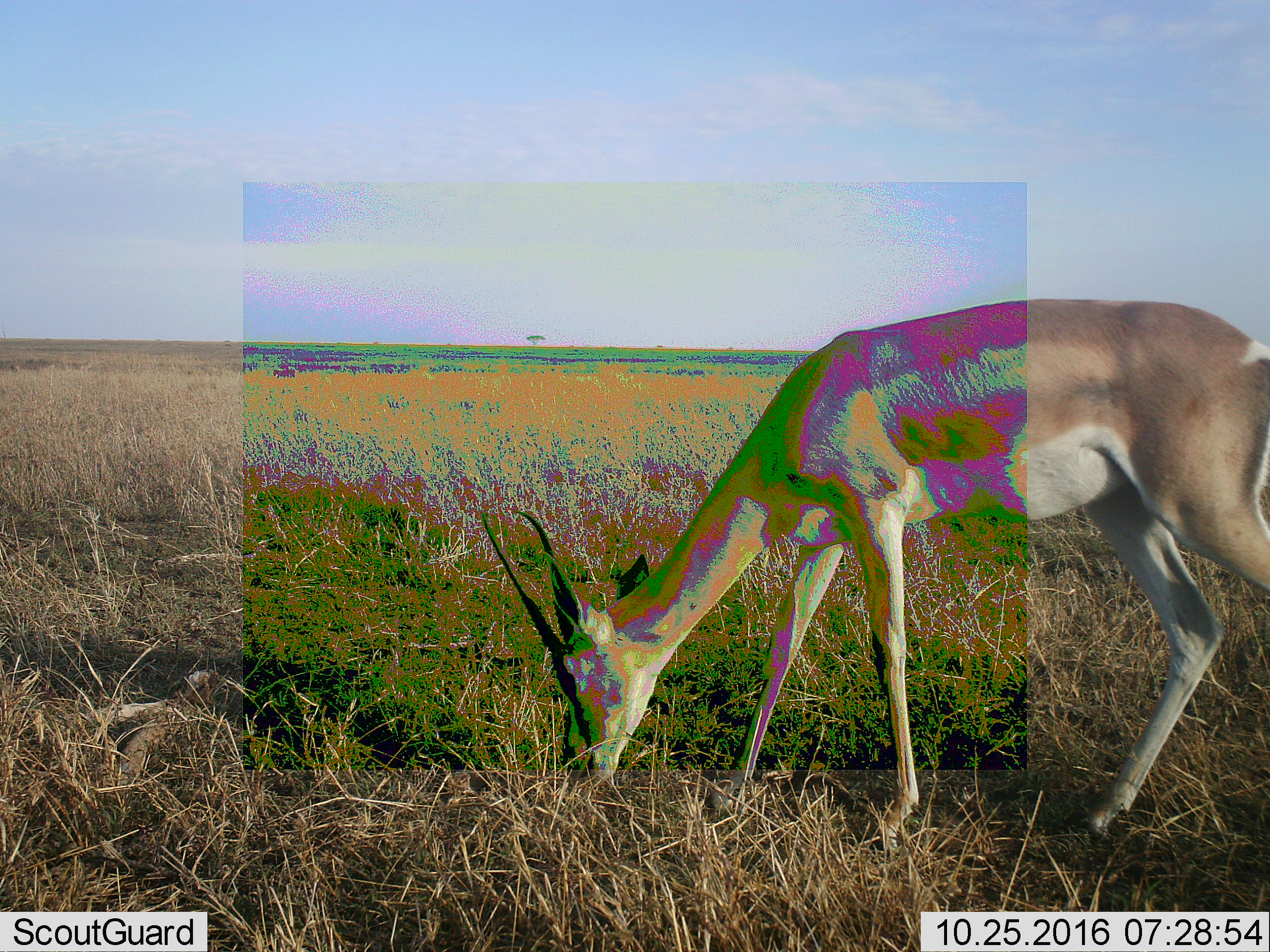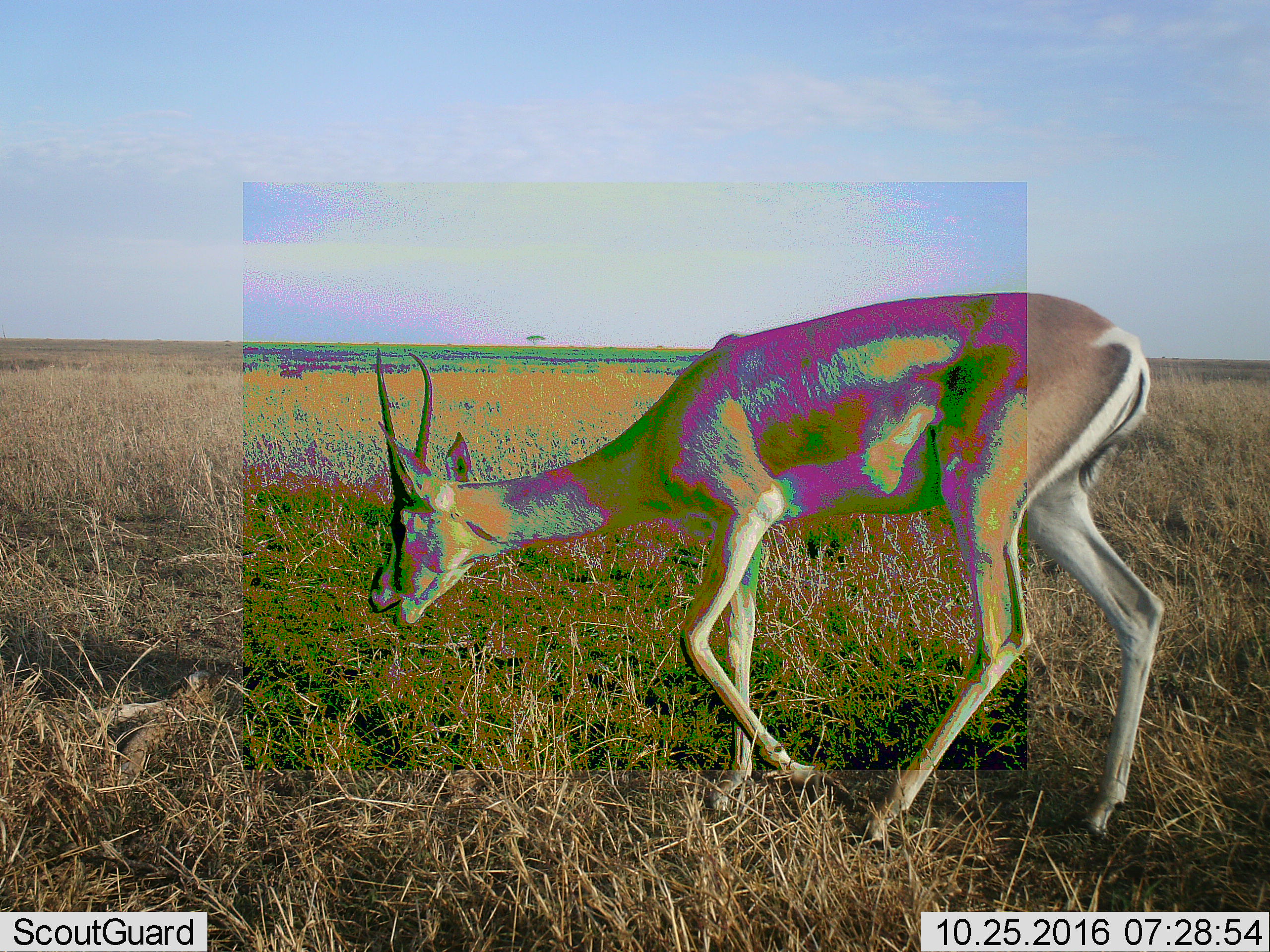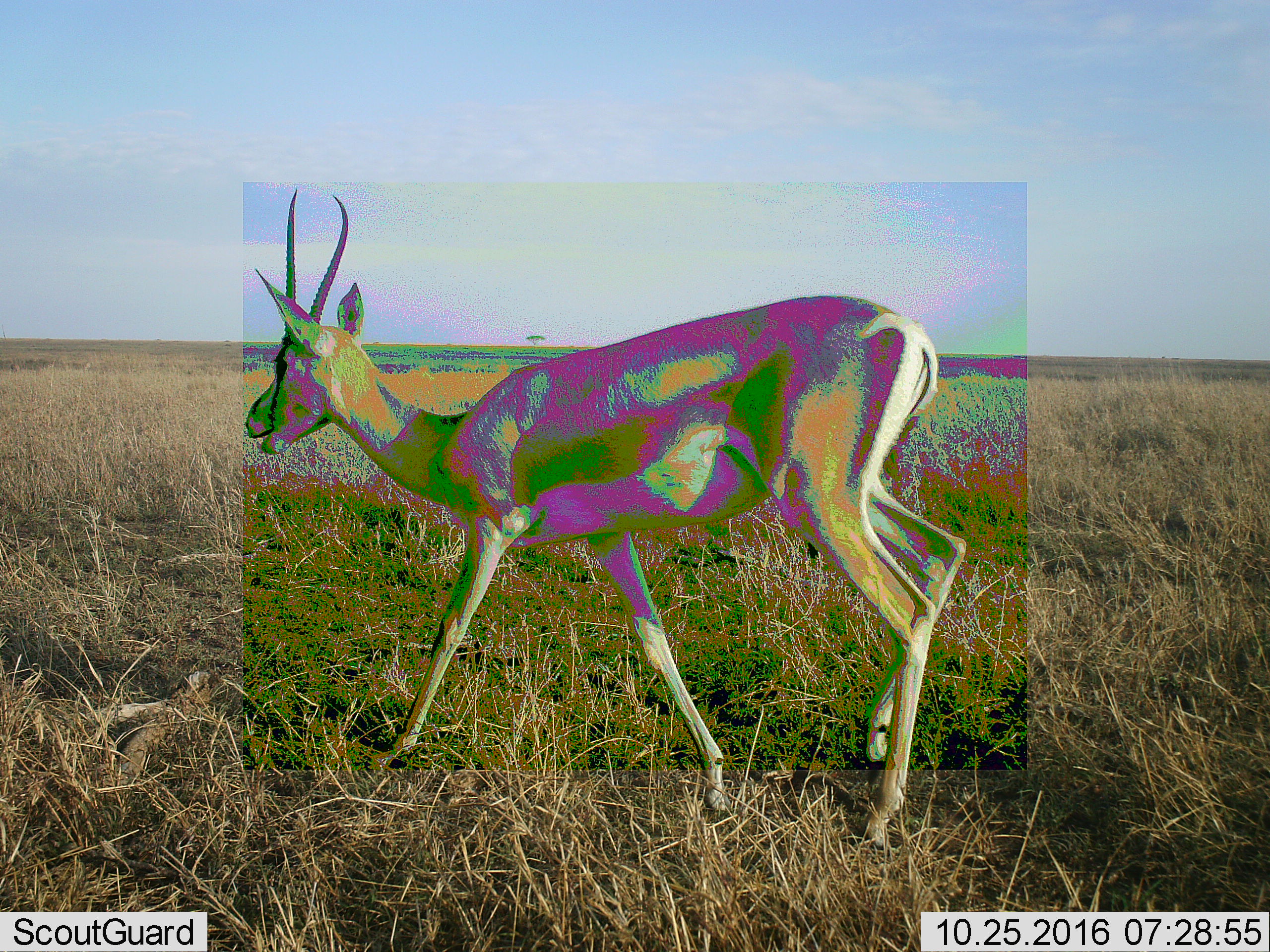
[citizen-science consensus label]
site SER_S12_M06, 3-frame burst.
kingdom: Animalia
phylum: Chordata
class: Mammalia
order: Artiodactyla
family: Bovidae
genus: Nanger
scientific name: Nanger granti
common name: grant's gazelle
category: gazellegrants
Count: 1.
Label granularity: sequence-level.